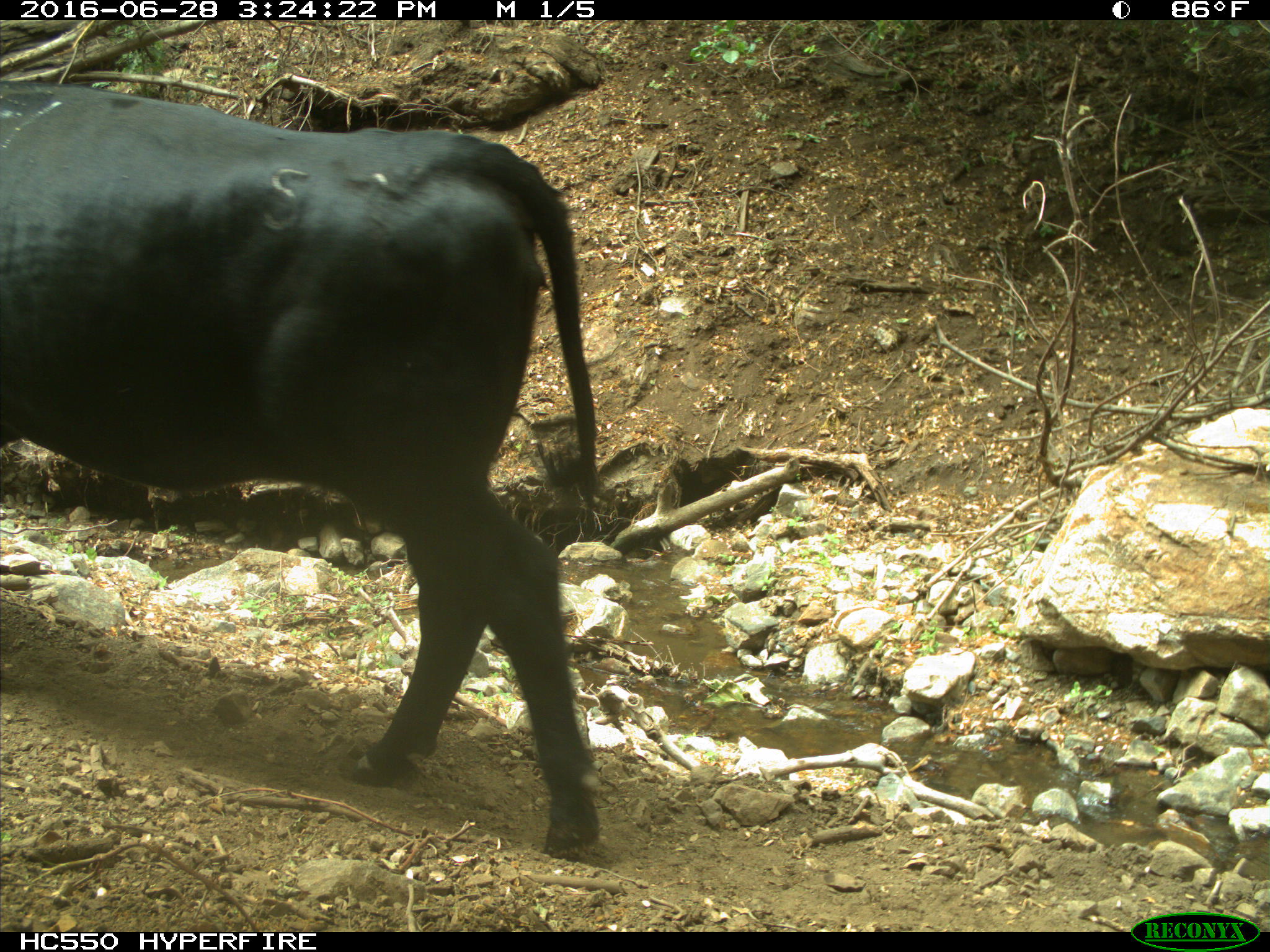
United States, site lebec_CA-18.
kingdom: Animalia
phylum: Chordata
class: Mammalia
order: Artiodactyla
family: Bovidae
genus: Bos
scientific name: Bos taurus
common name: domestic cow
Bos taurus (domestic cow).